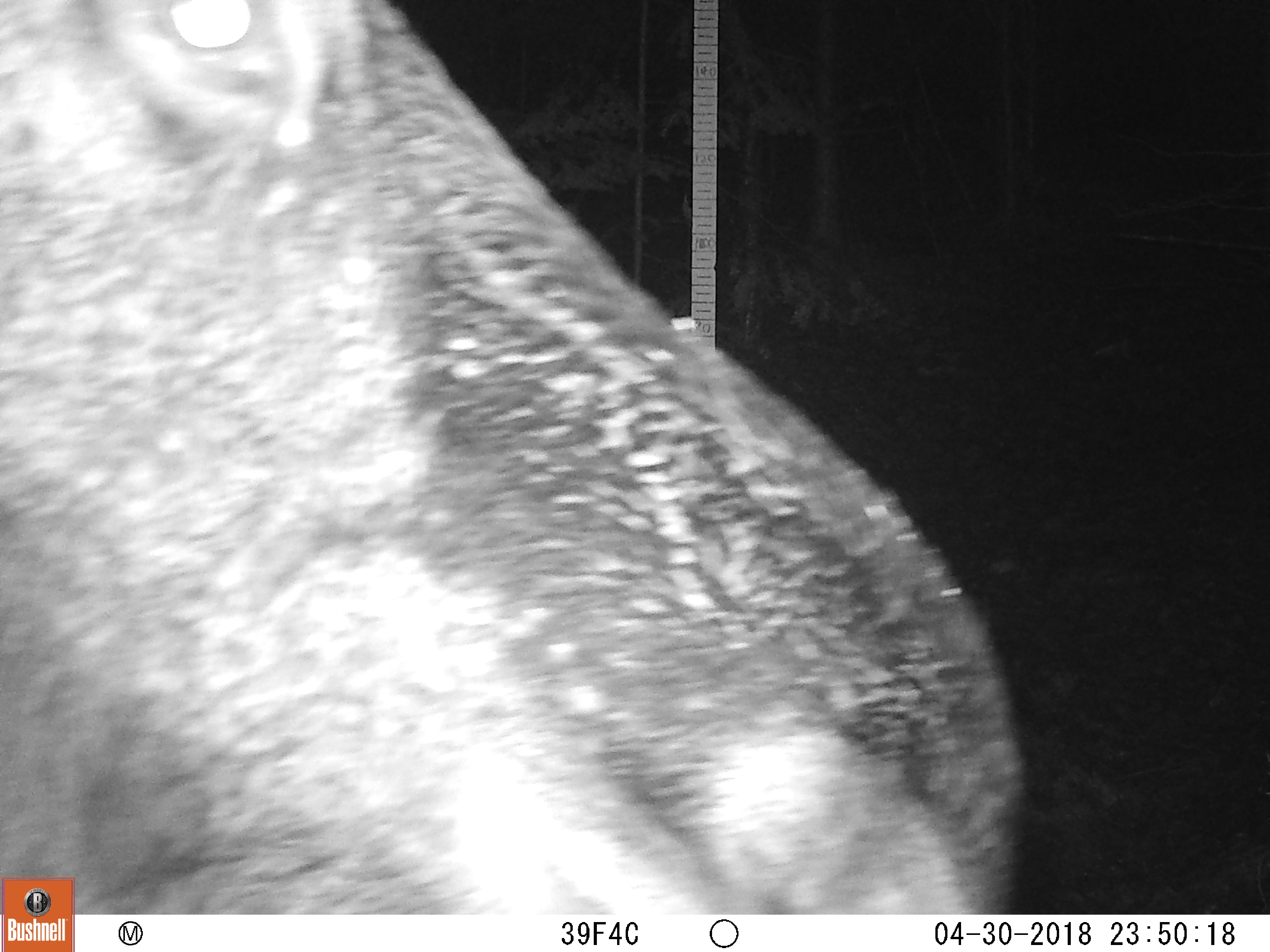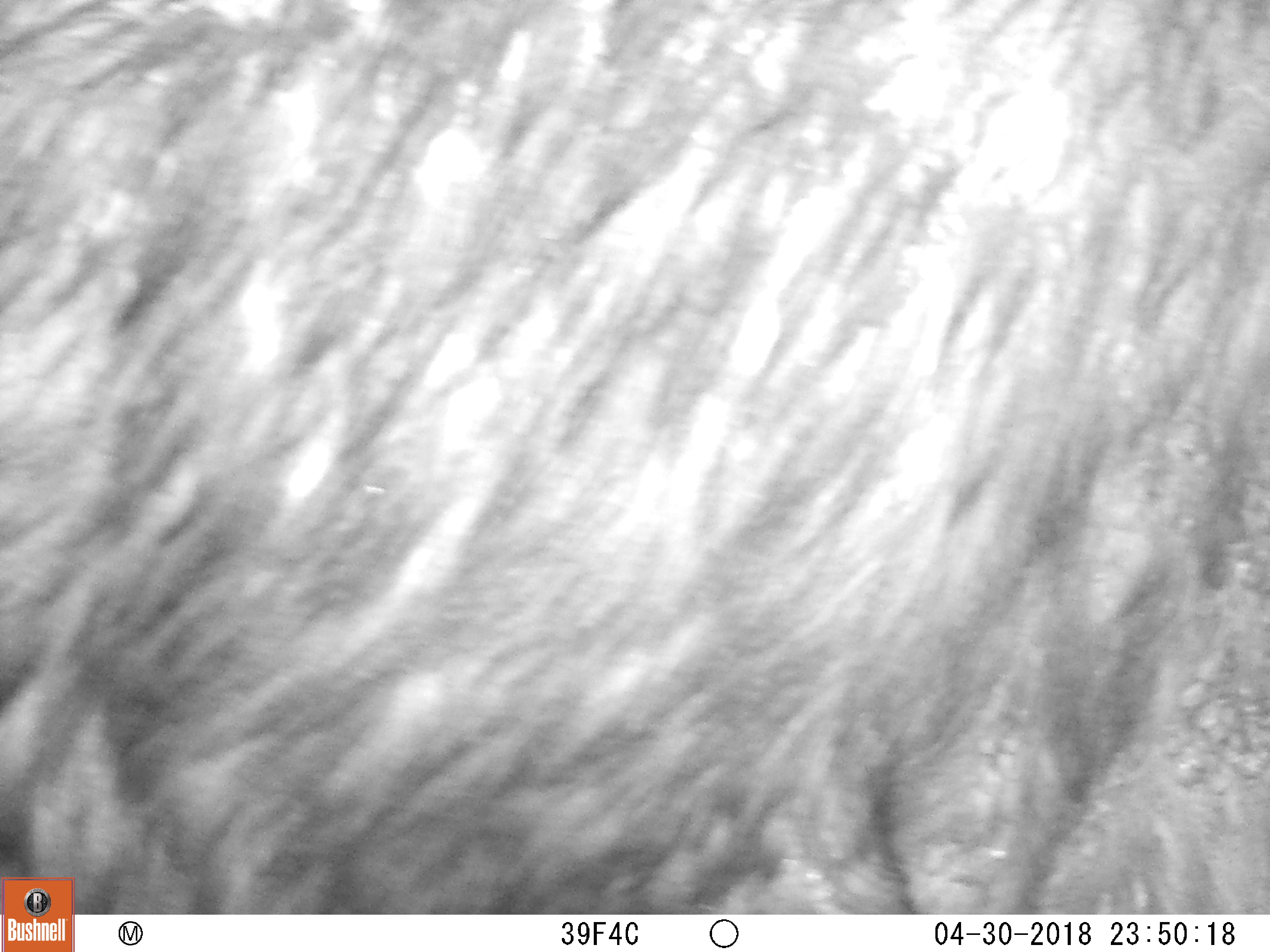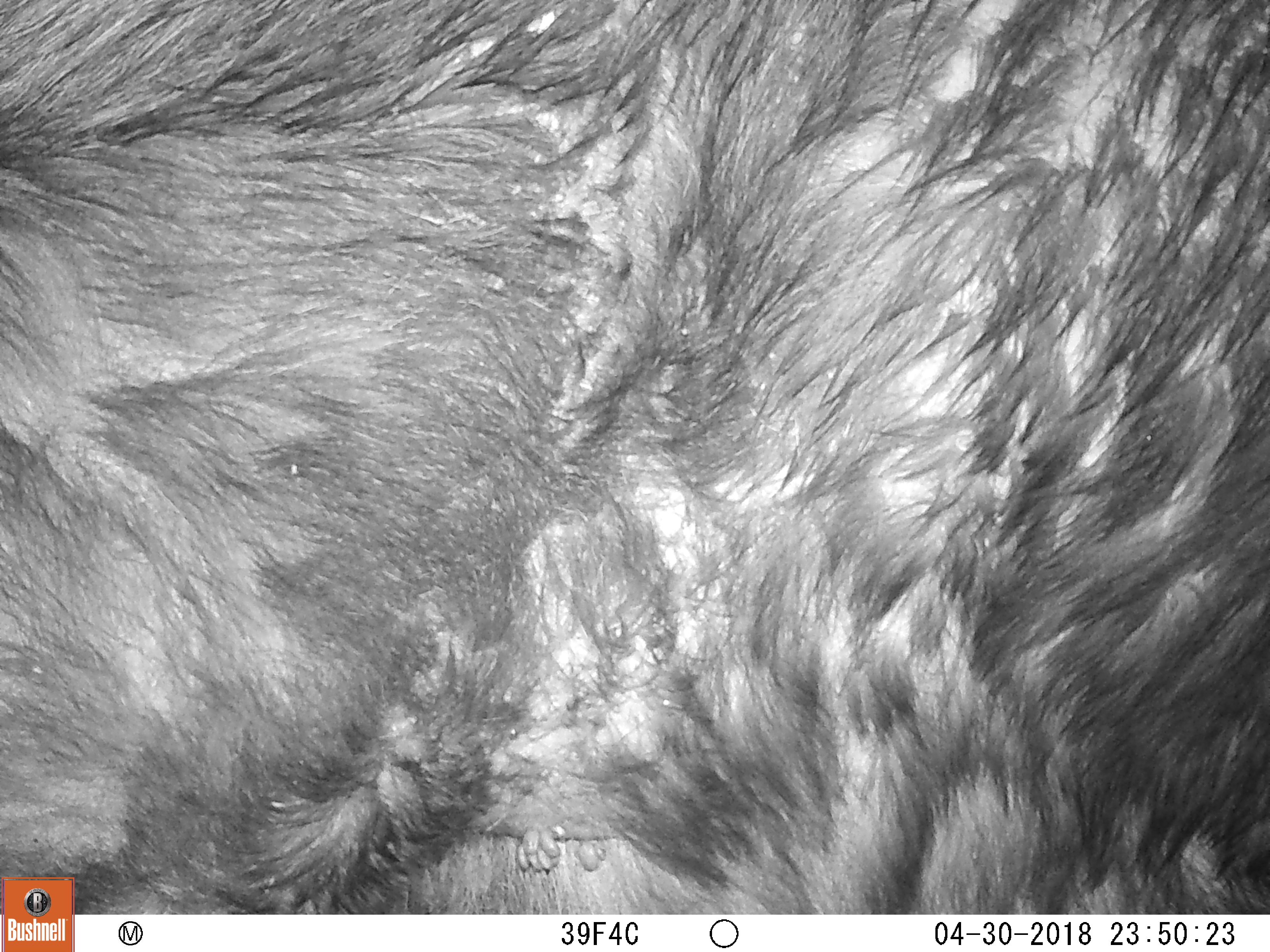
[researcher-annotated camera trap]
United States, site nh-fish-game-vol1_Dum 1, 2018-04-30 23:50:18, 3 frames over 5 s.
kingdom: Animalia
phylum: Chordata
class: Mammalia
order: Artiodactyla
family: Cervidae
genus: Alces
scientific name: Alces alces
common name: moose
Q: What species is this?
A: Moose (Alces alces).